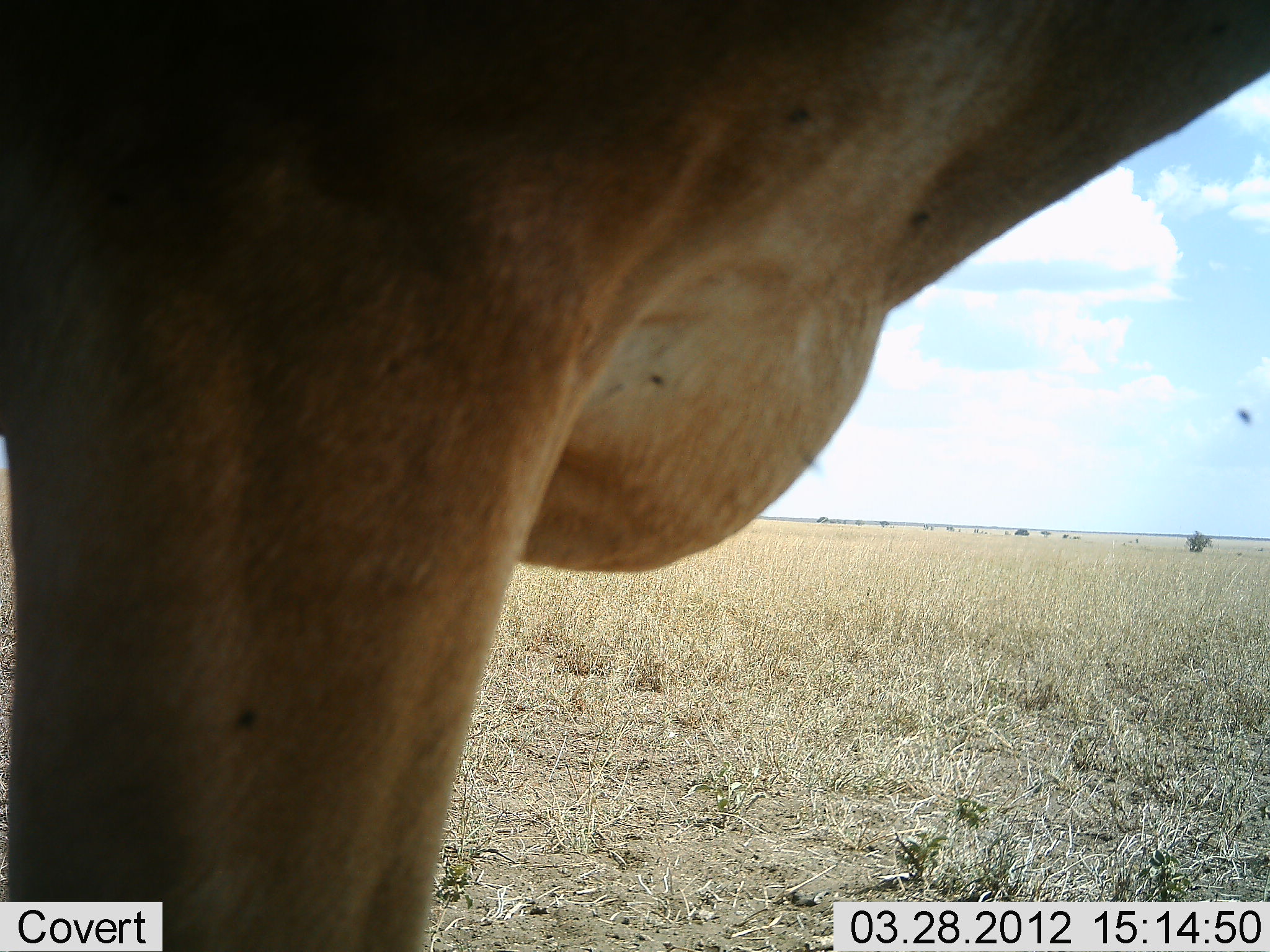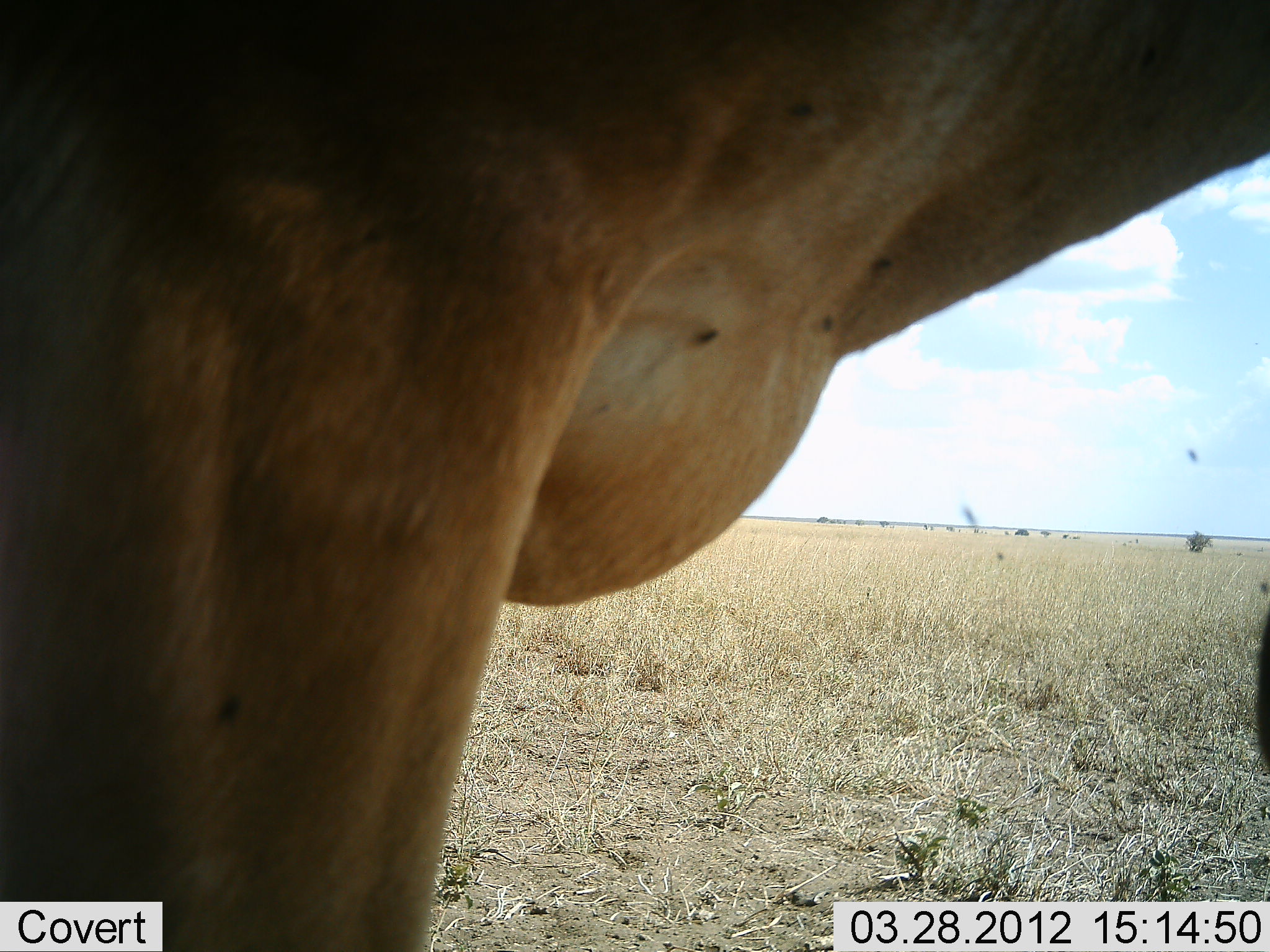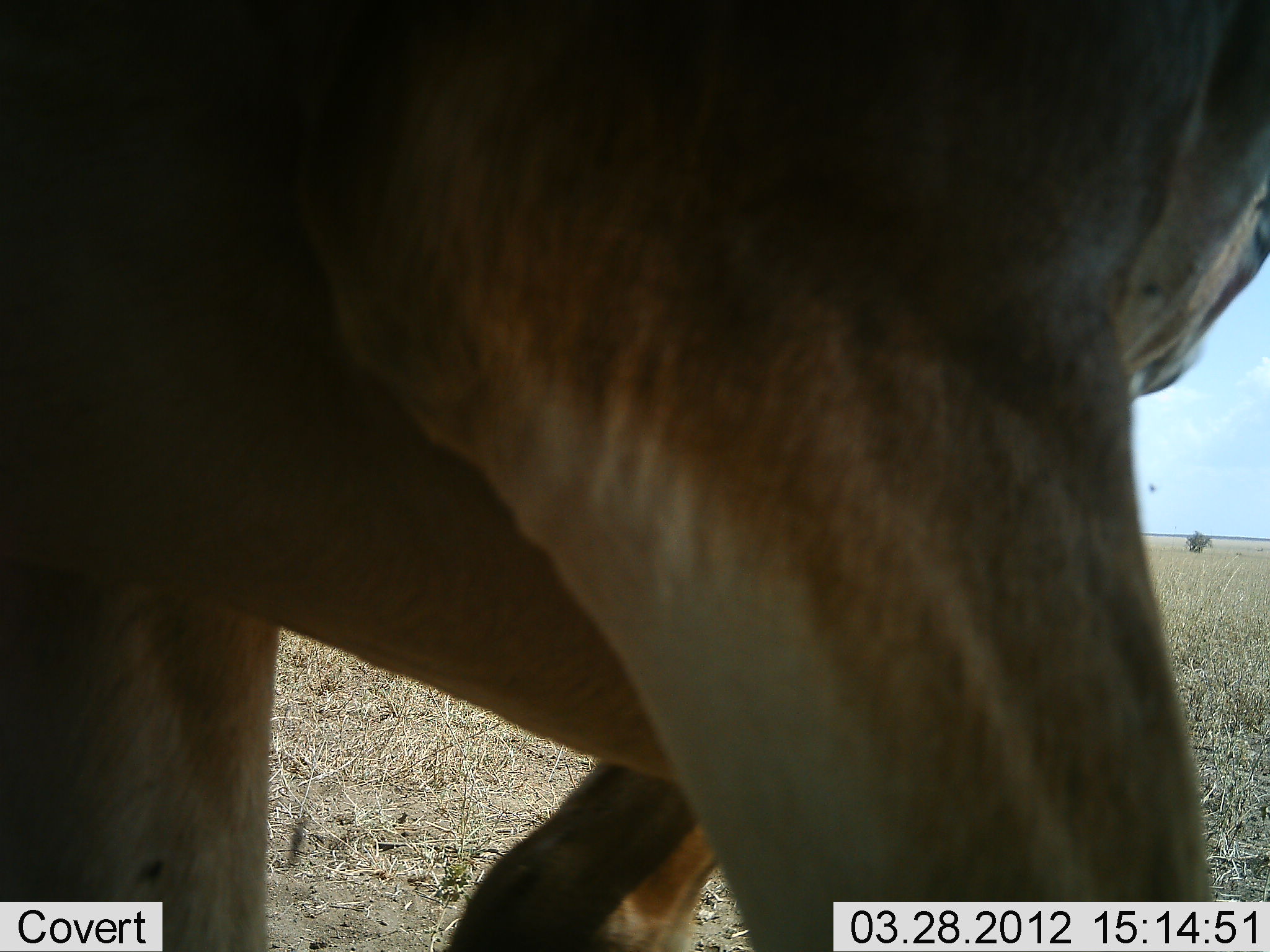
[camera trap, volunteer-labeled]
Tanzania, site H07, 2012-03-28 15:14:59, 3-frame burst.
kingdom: Animalia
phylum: Chordata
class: Mammalia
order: Artiodactyla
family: Bovidae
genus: Alcelaphus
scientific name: Alcelaphus buselaphus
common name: hartebeest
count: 1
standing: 85%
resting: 0%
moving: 15%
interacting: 0%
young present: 0%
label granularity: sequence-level